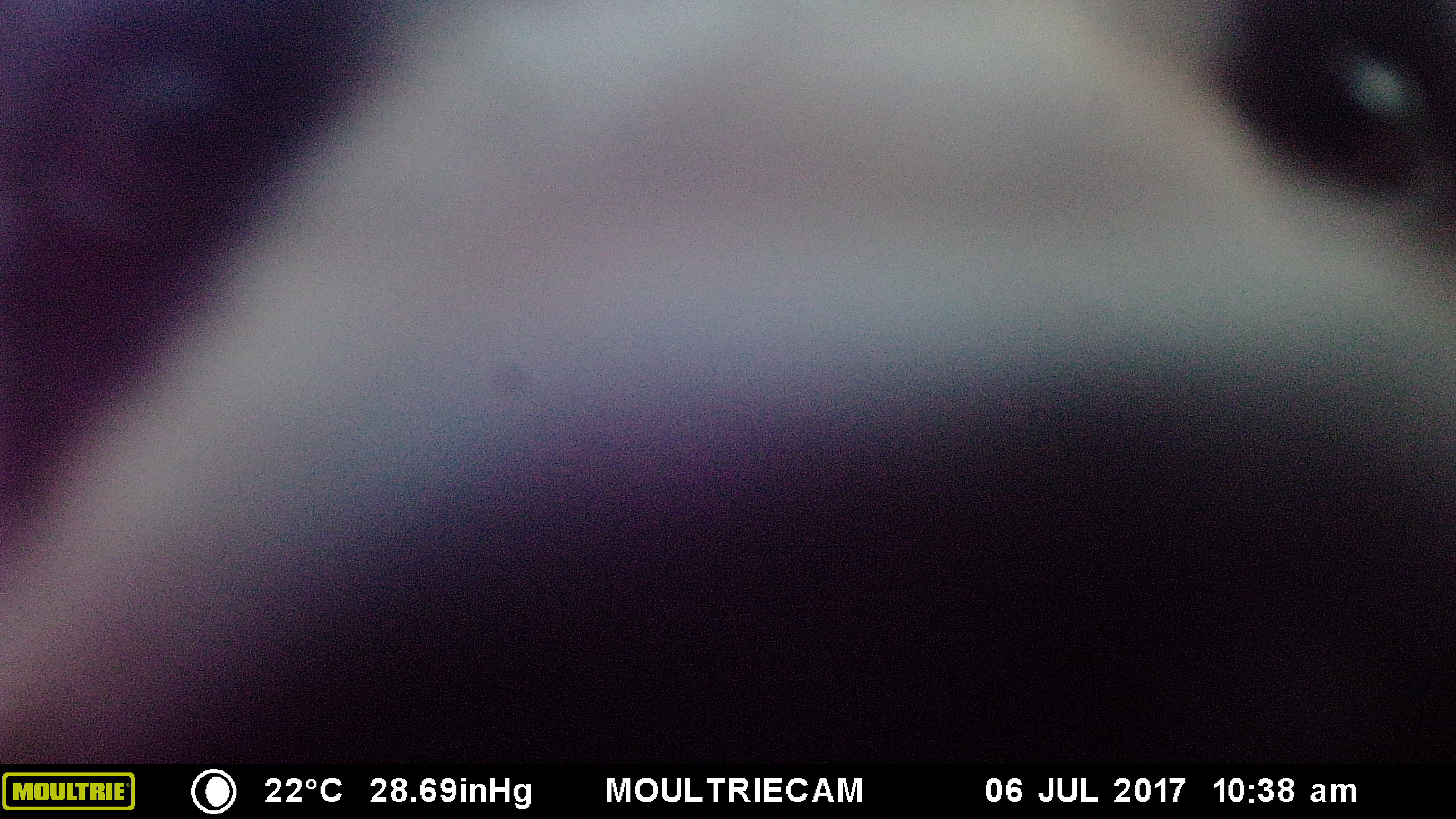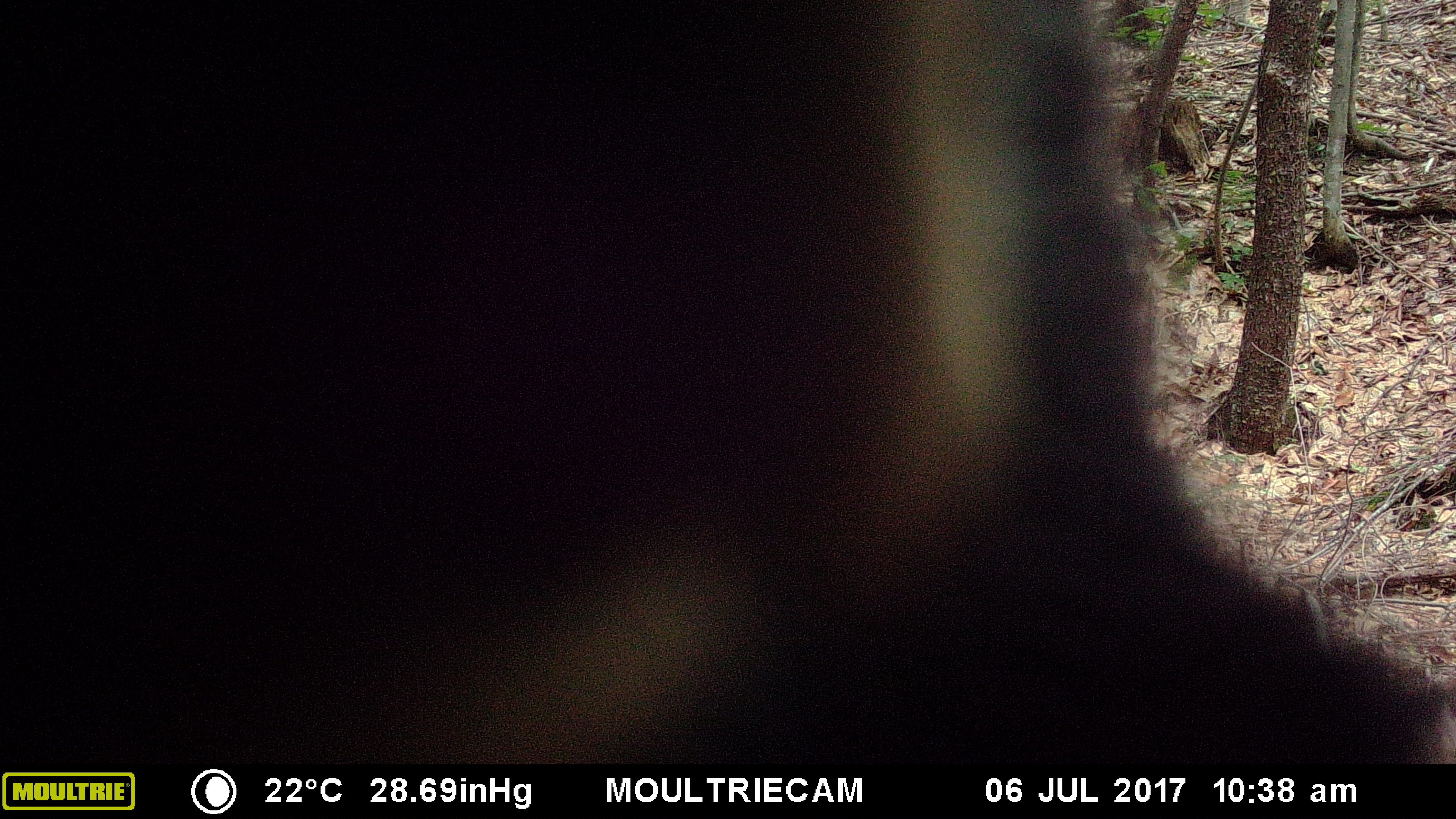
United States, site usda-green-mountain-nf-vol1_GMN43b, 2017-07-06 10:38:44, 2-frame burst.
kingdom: Animalia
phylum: Chordata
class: Mammalia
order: Carnivora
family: Ursidae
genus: Ursus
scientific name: Ursus americanus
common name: black bear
Black bear (Ursus americanus).